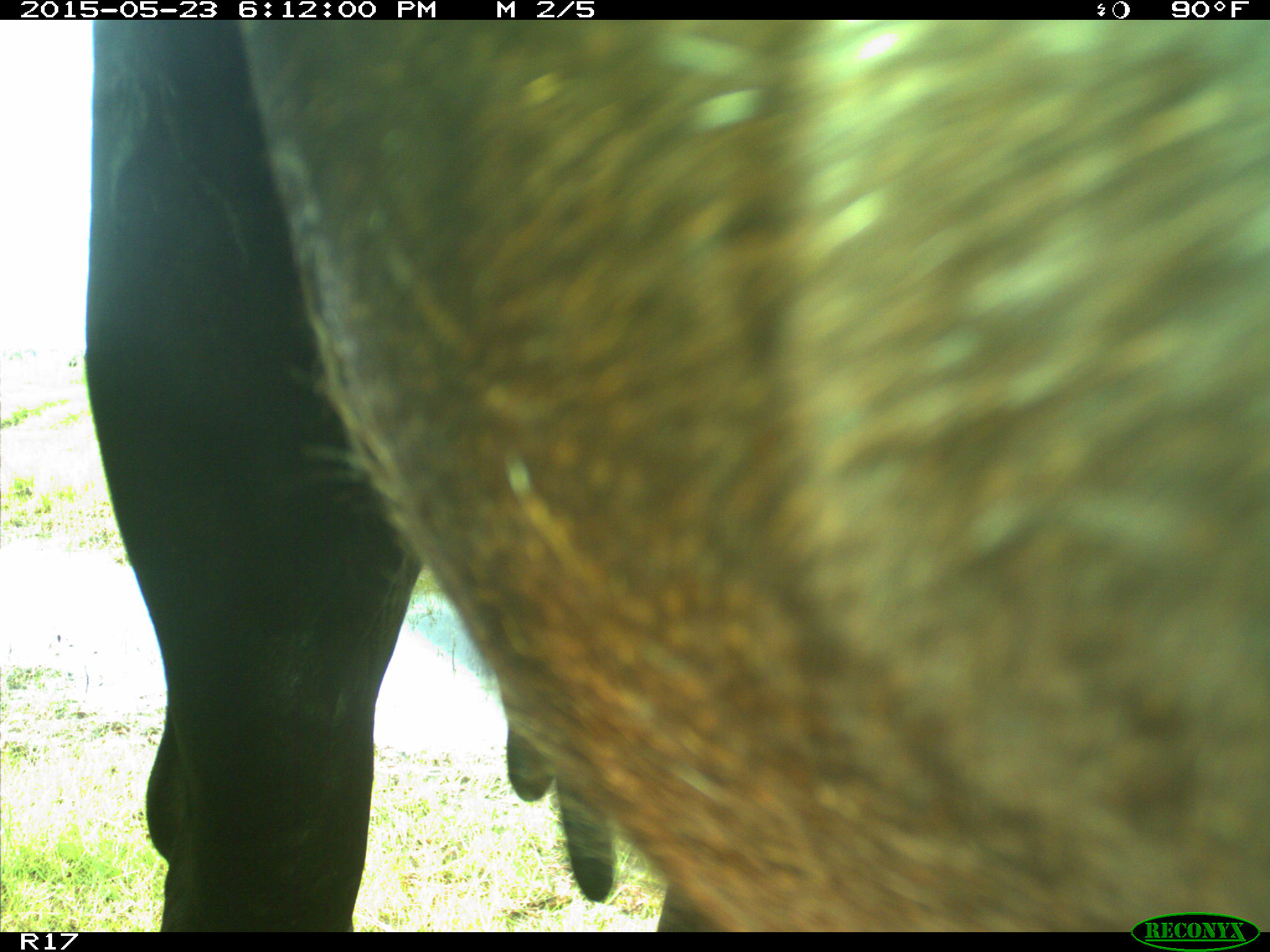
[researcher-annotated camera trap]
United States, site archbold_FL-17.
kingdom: Animalia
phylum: Chordata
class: Mammalia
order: Artiodactyla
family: Bovidae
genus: Bos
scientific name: Bos taurus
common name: domestic cow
Bos taurus (domestic cow).